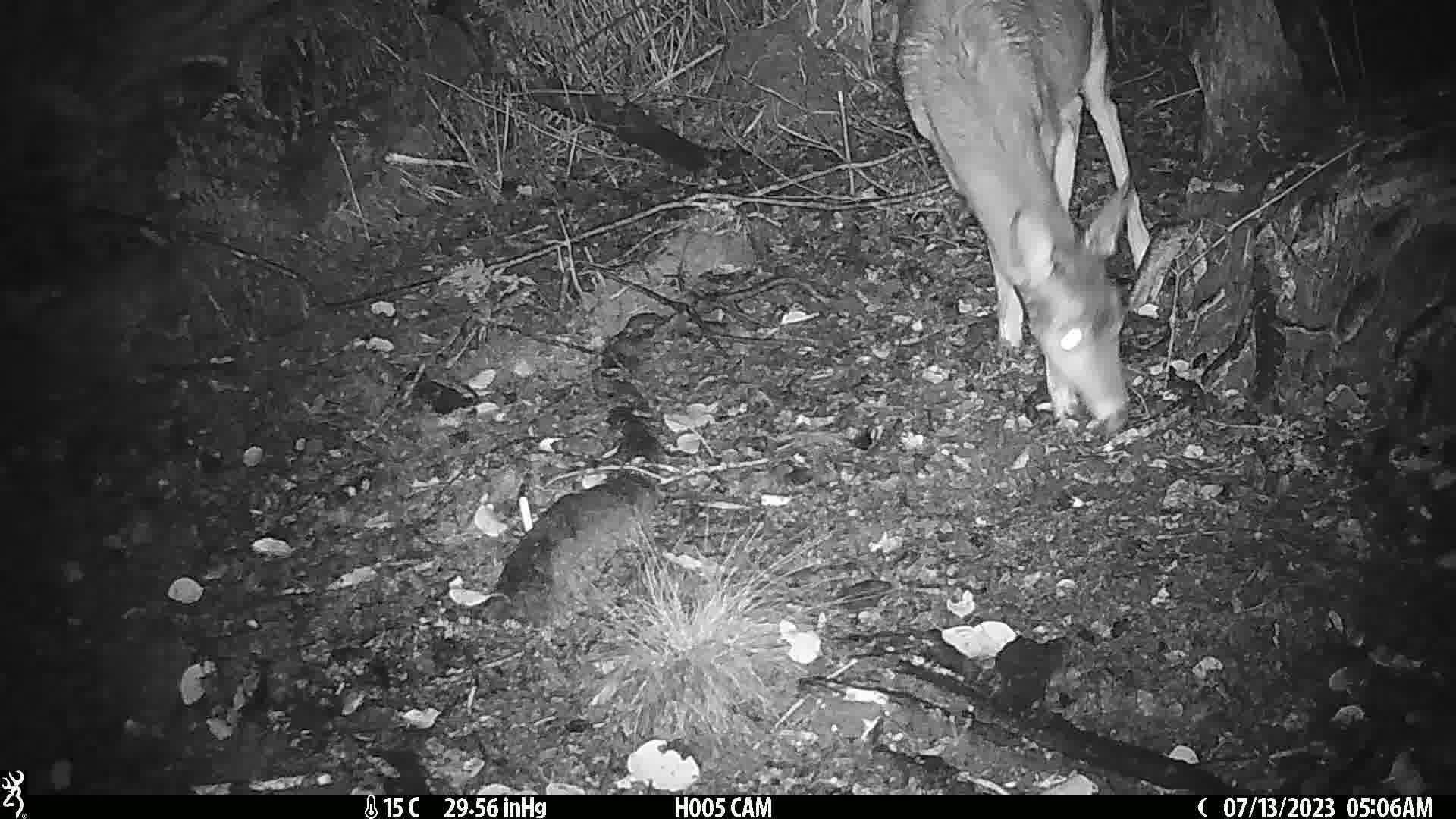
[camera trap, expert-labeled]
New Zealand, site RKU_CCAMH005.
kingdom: Animalia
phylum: Chordata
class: Mammalia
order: Artiodactyla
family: Cervidae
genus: Odocoileus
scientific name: Odocoileus virginianus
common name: white-tailed deer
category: white tailed deer